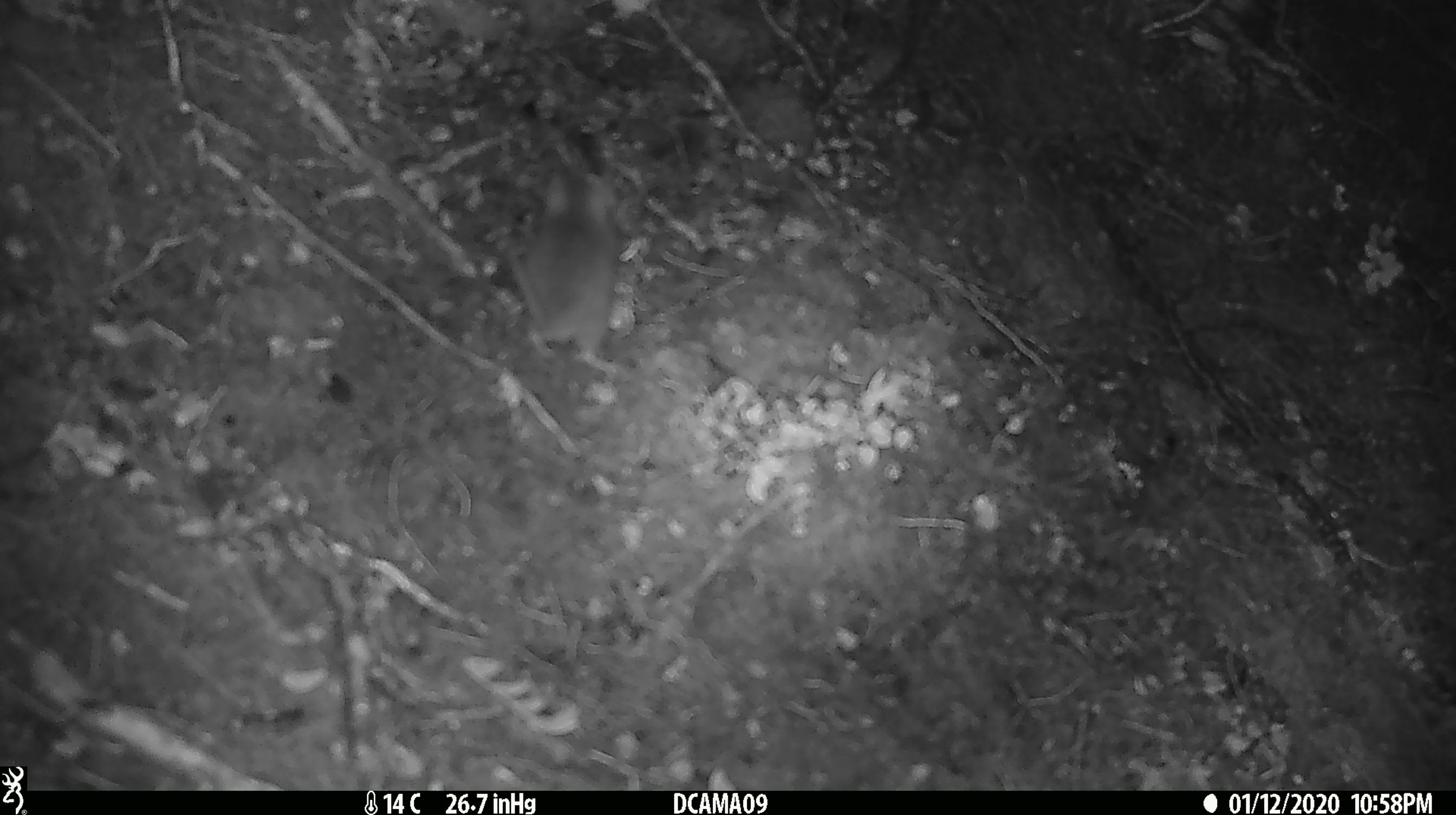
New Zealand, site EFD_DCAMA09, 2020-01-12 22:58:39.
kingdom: Animalia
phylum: Chordata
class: Mammalia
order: Rodentia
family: Muridae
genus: Mus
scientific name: Mus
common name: mouse